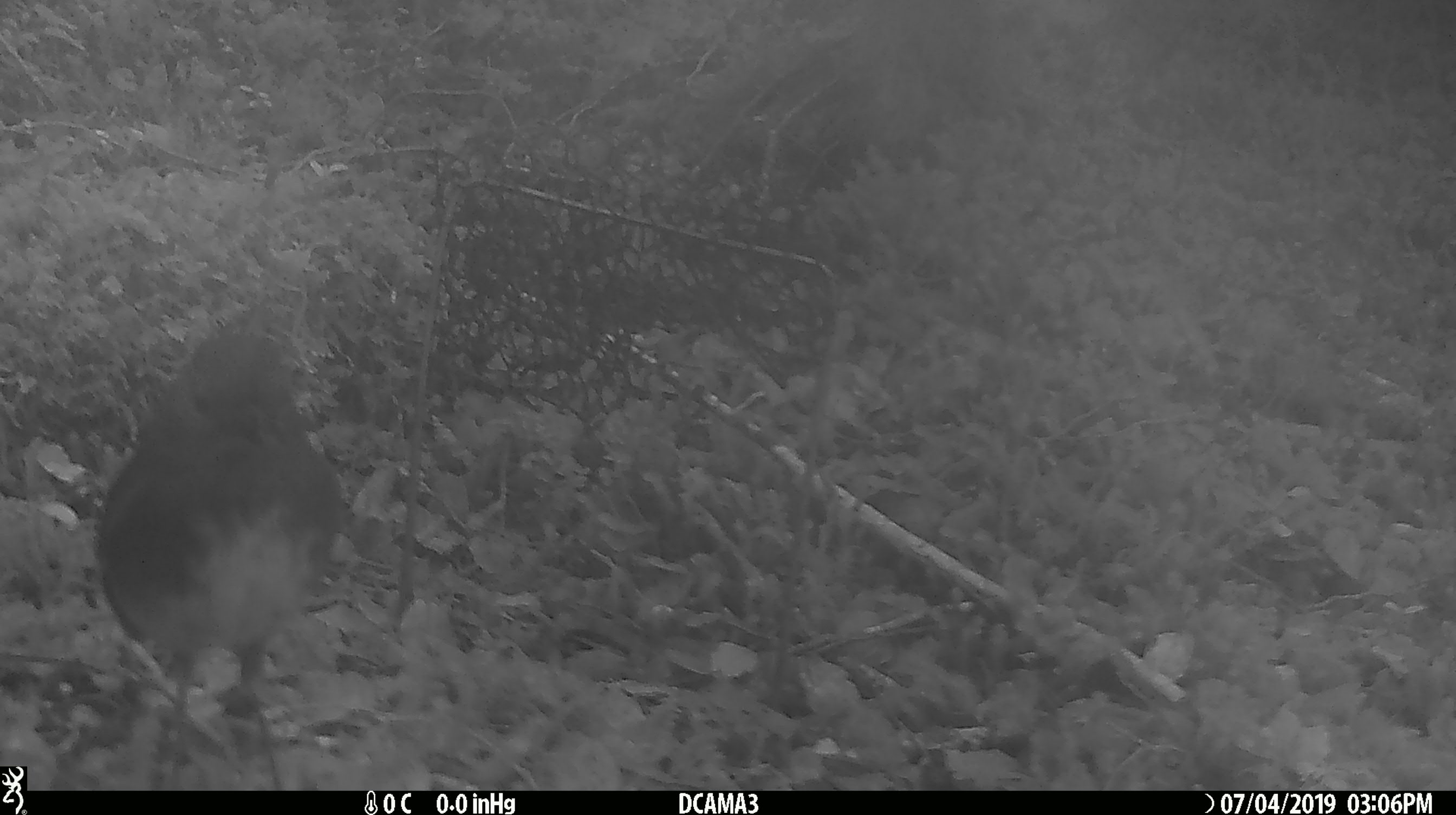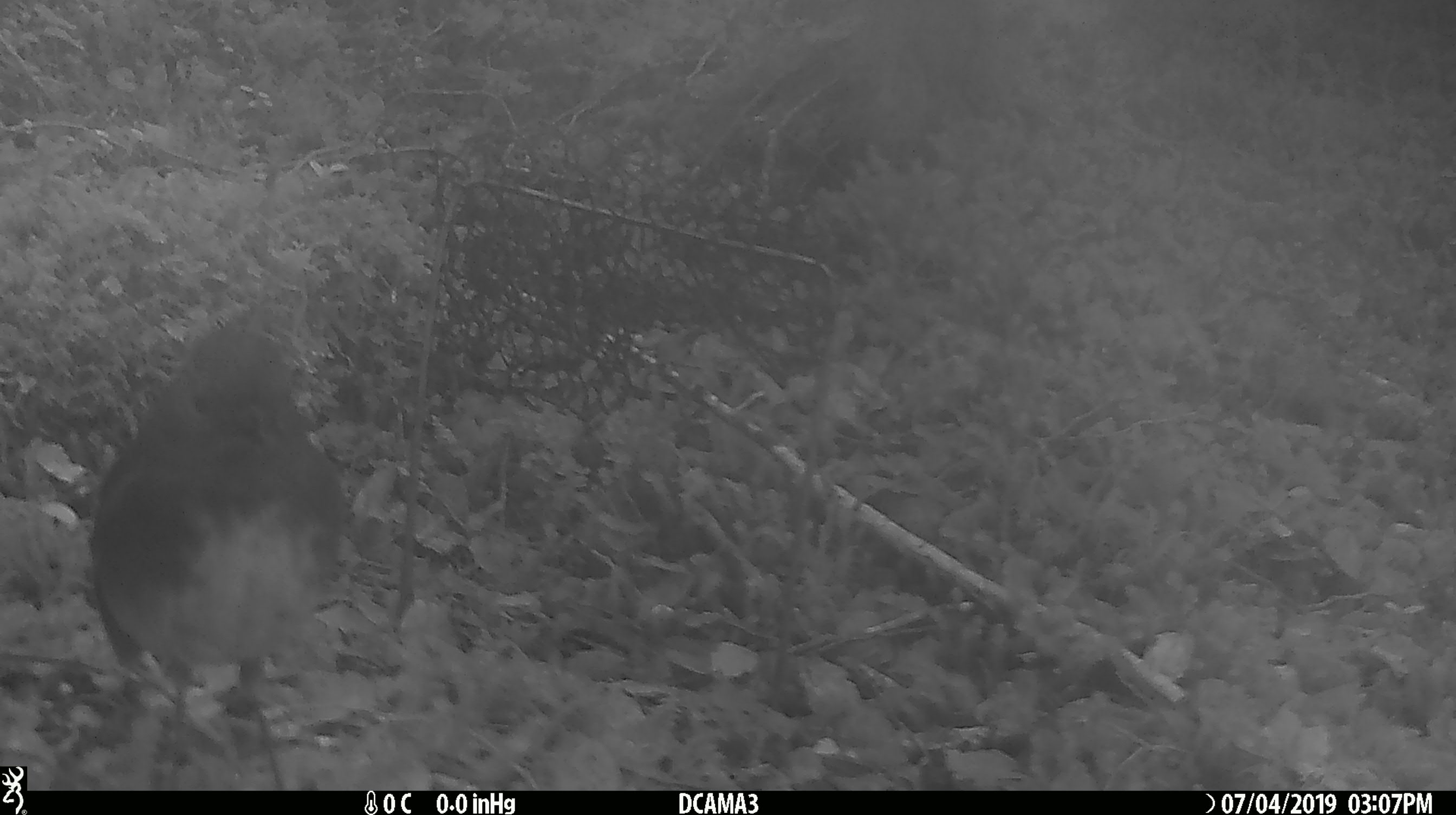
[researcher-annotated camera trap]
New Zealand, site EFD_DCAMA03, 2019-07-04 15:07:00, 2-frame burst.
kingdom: Animalia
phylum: Chordata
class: Aves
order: Passeriformes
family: Petroicidae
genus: Petroica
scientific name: Petroica australis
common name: new zealand robin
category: robin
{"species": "robin (new zealand robin) (Petroica australis)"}